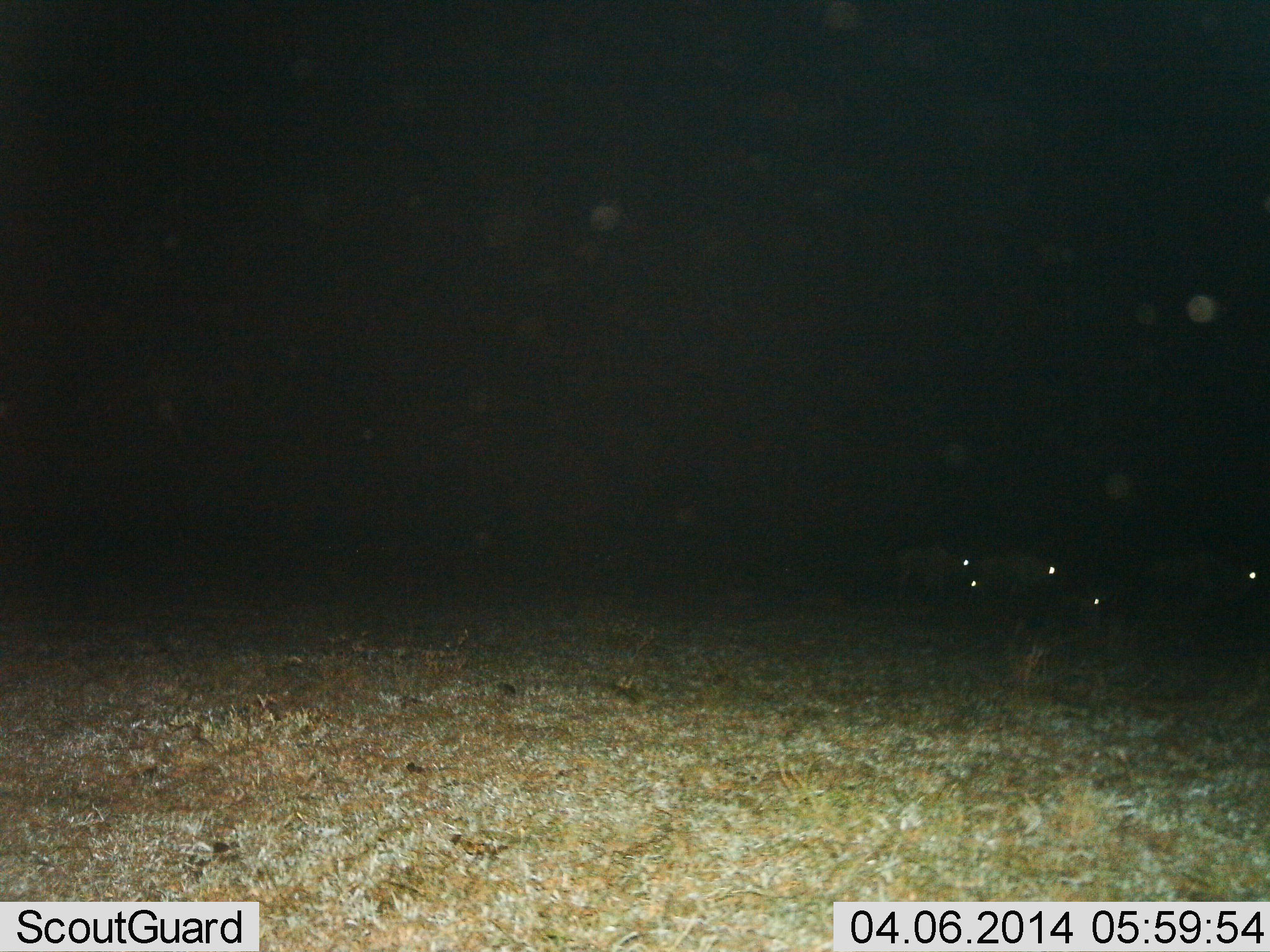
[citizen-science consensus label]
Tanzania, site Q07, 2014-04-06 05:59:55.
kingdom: Animalia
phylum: Chordata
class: Mammalia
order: Artiodactyla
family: Bovidae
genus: Connochaetes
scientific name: Connochaetes taurinus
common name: blue wildebeest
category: wildebeest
Wildebeest (blue wildebeest) (Connochaetes taurinus), count 5. Behavior (volunteer vote fractions): standing 57%, resting 0%, moving 43%, interacting 0%. Young present (vote fraction): 0%. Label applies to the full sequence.